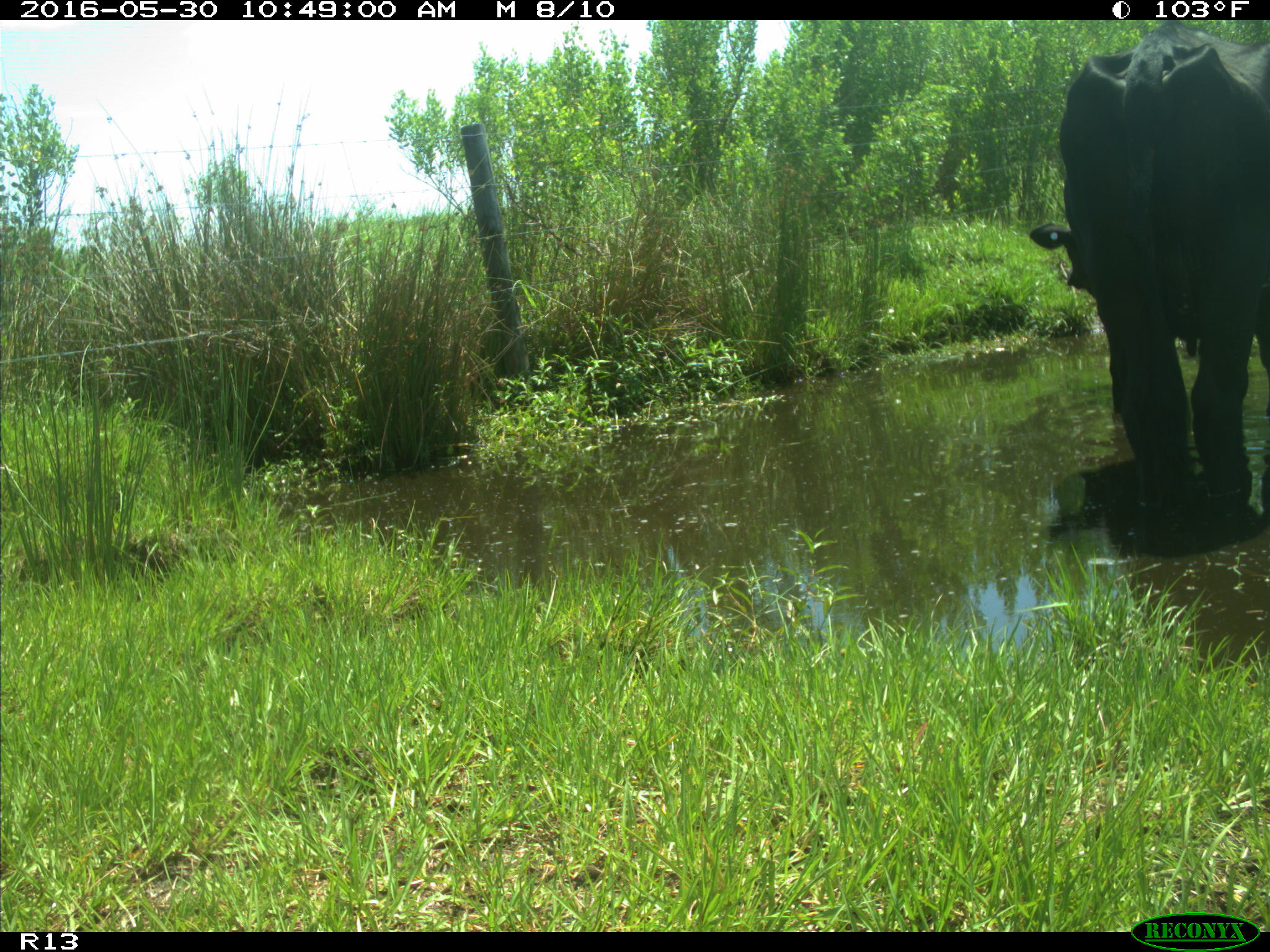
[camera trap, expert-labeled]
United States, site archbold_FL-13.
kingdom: Animalia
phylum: Chordata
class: Mammalia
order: Artiodactyla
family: Bovidae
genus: Bos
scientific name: Bos taurus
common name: domestic cow